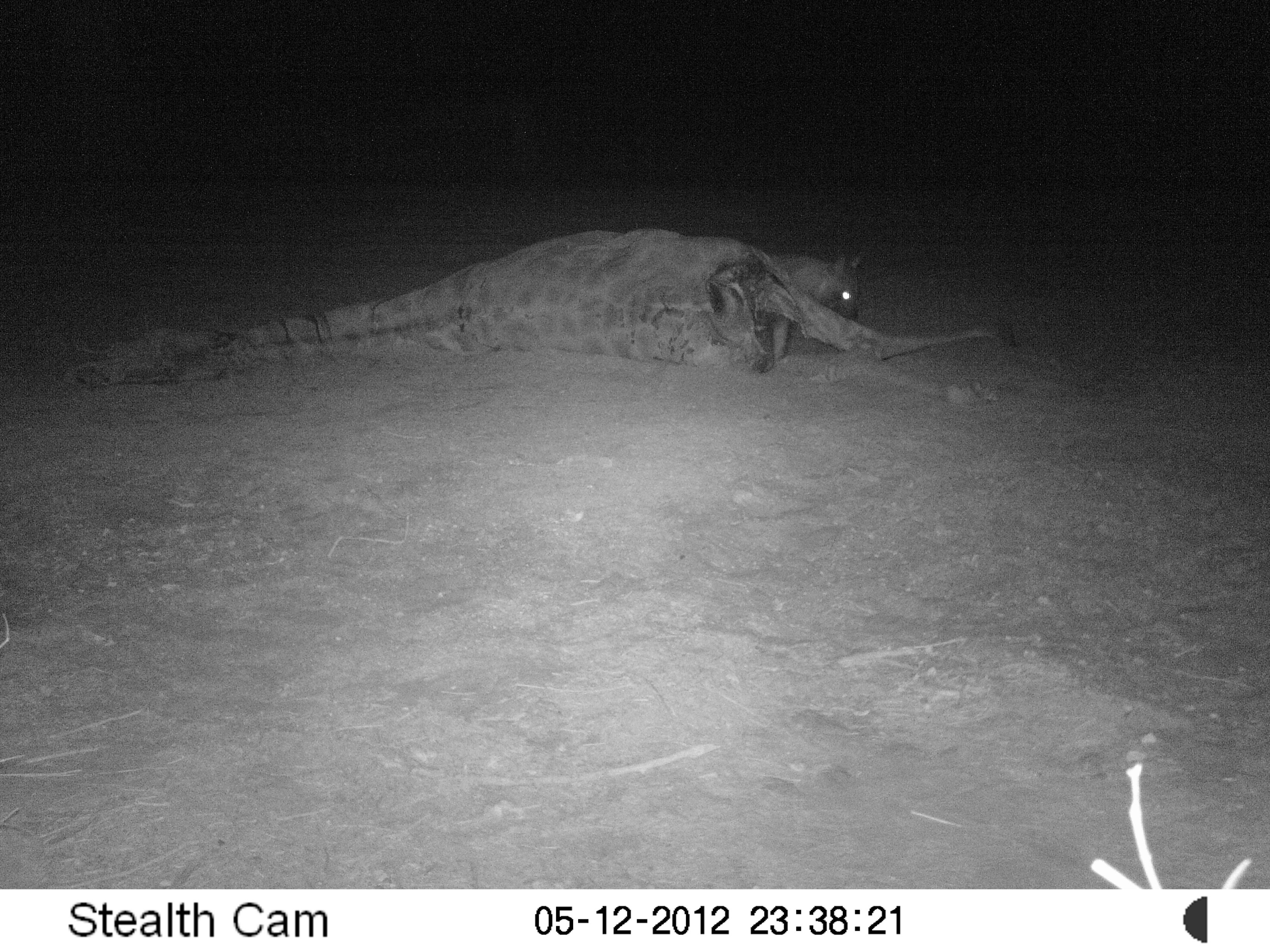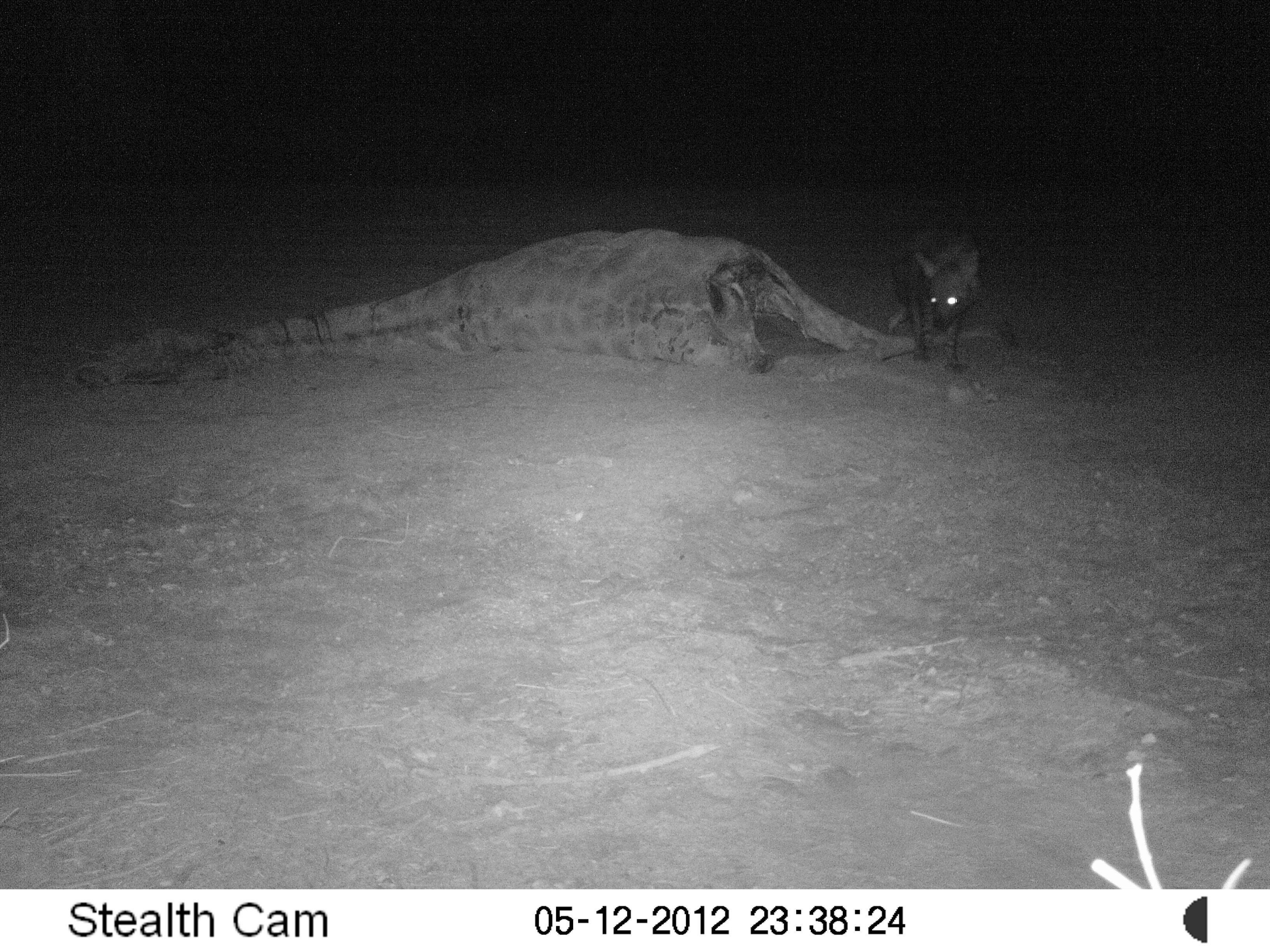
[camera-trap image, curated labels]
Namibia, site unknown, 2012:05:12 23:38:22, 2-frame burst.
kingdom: Animalia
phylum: Chordata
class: Mammalia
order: Carnivora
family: Hyaenidae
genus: Parahyaena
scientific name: Parahyaena brunnea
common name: brown hyena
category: hyaena brunnea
Hyaena brunnea (brown hyena) (Parahyaena brunnea).